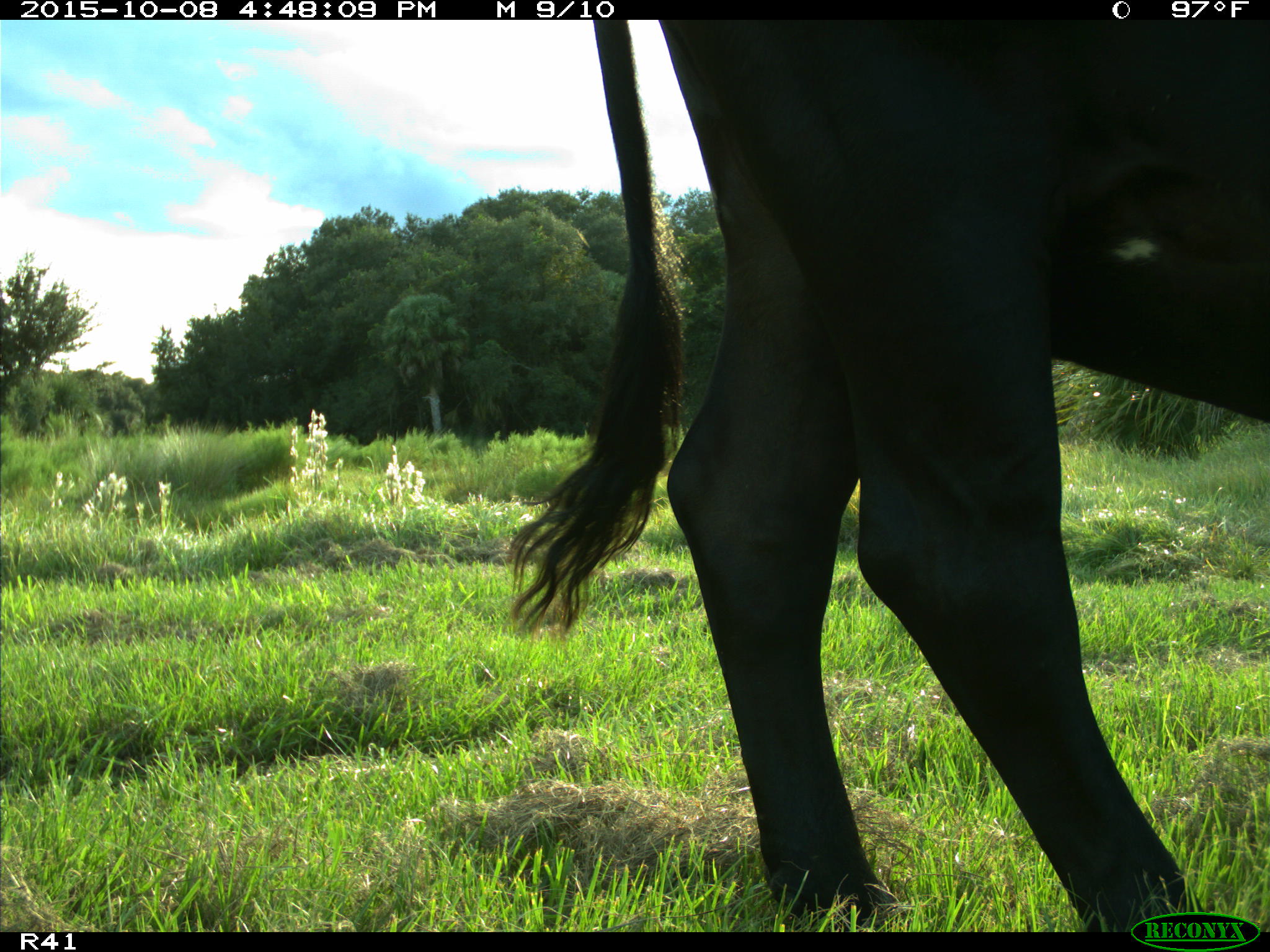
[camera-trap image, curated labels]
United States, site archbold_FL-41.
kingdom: Animalia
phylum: Chordata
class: Mammalia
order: Artiodactyla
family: Bovidae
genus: Bos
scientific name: Bos taurus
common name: domestic cow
Bos taurus (domestic cow).